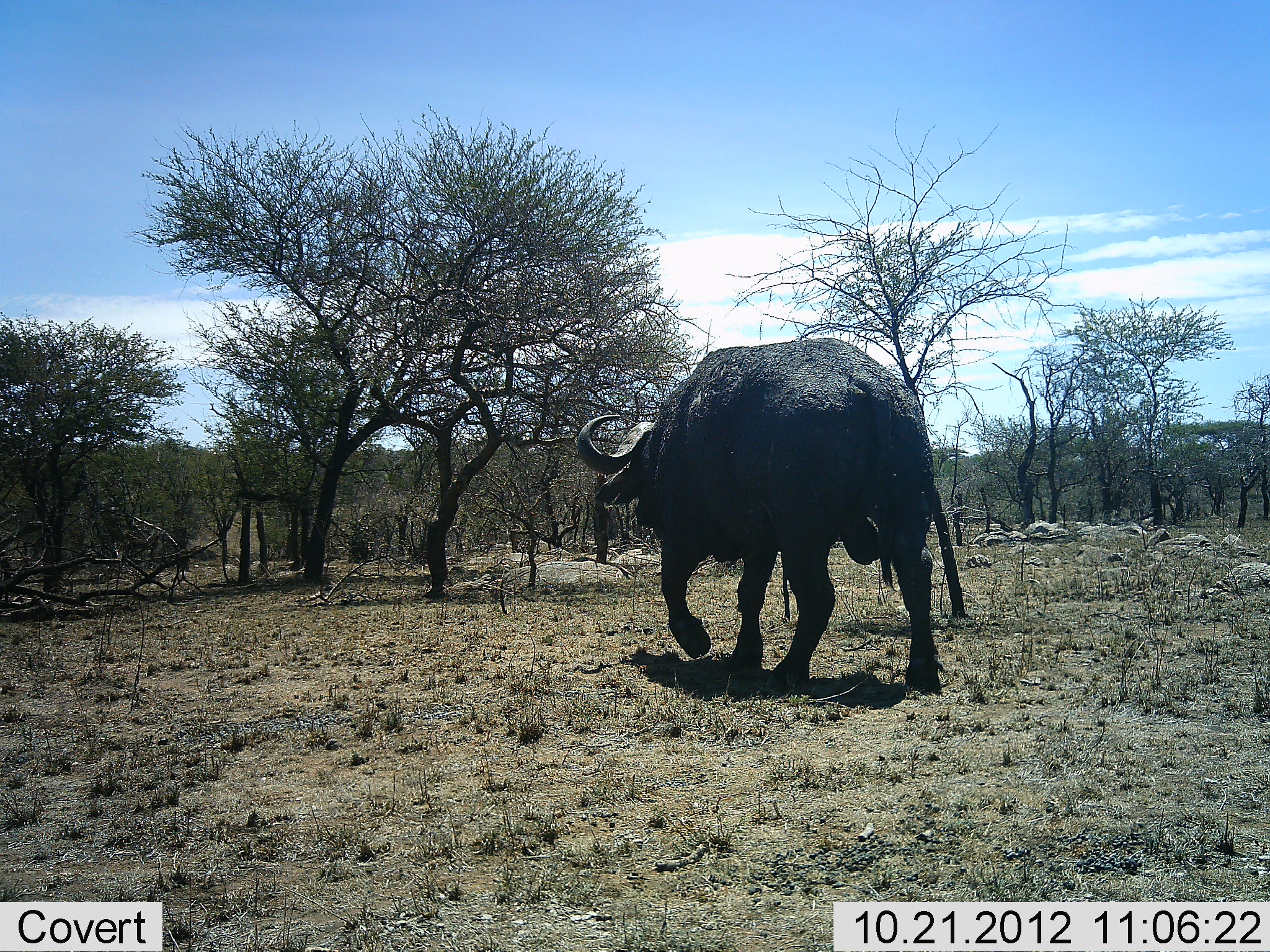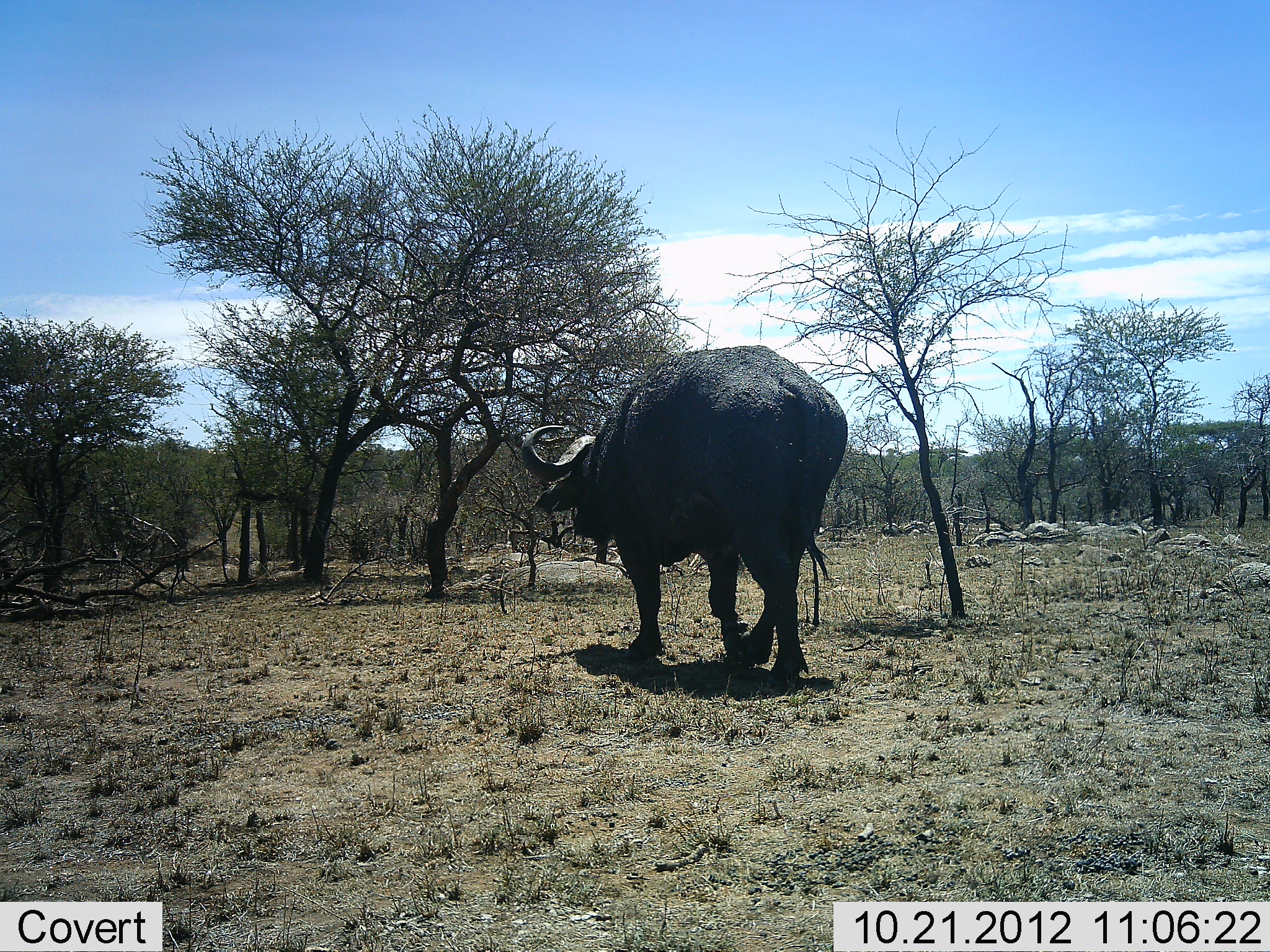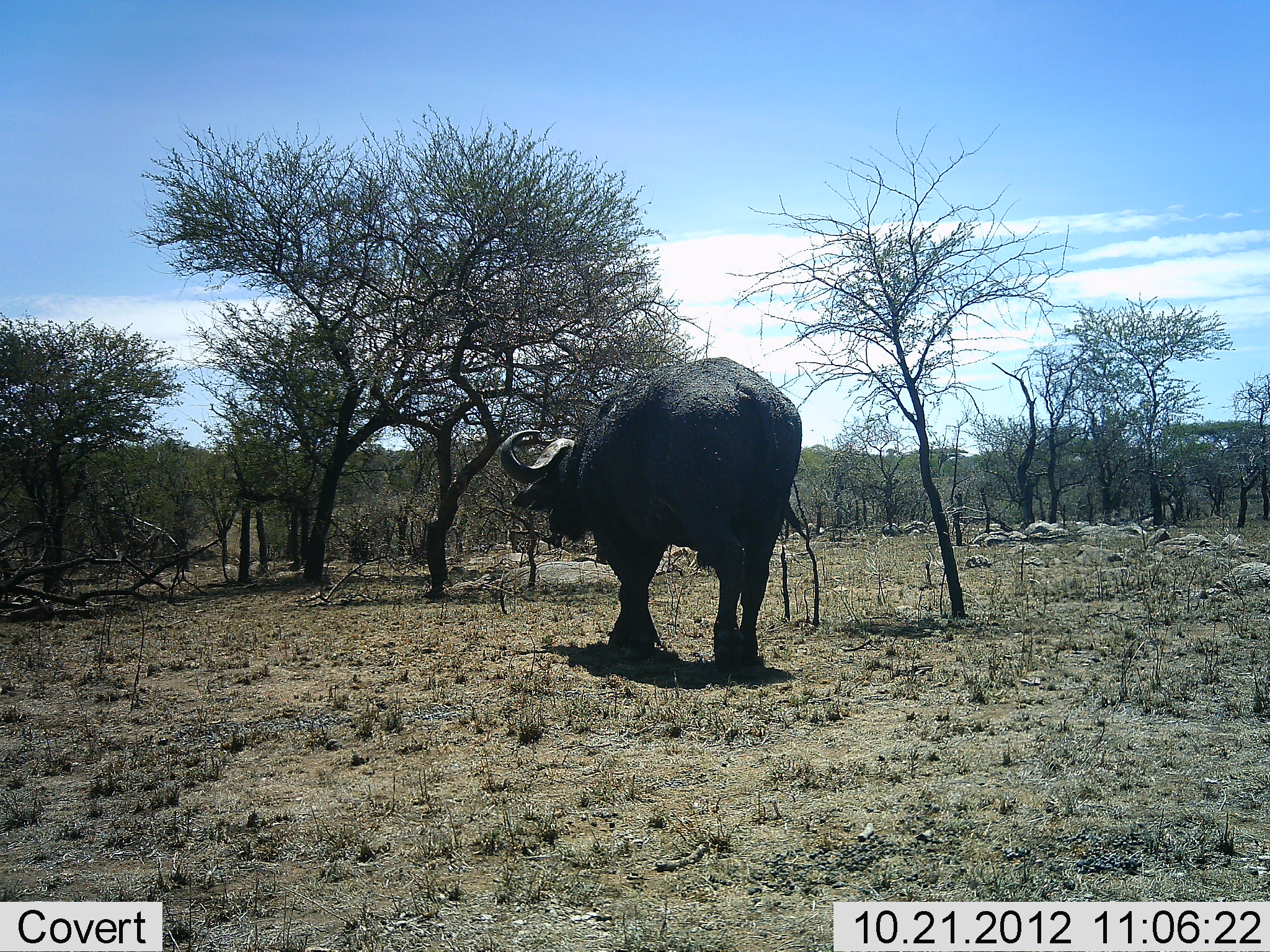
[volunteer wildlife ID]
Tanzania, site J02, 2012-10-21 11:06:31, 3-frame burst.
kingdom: Animalia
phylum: Chordata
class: Mammalia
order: Artiodactyla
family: Bovidae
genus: Syncerus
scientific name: Syncerus caffer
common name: cape buffalo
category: buffalo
Buffalo (cape buffalo) (Syncerus caffer), count 1. Behavior (volunteer vote fractions): standing 0%, resting 0%, moving 100%, interacting 0%. Young present (vote fraction): 0%. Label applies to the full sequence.